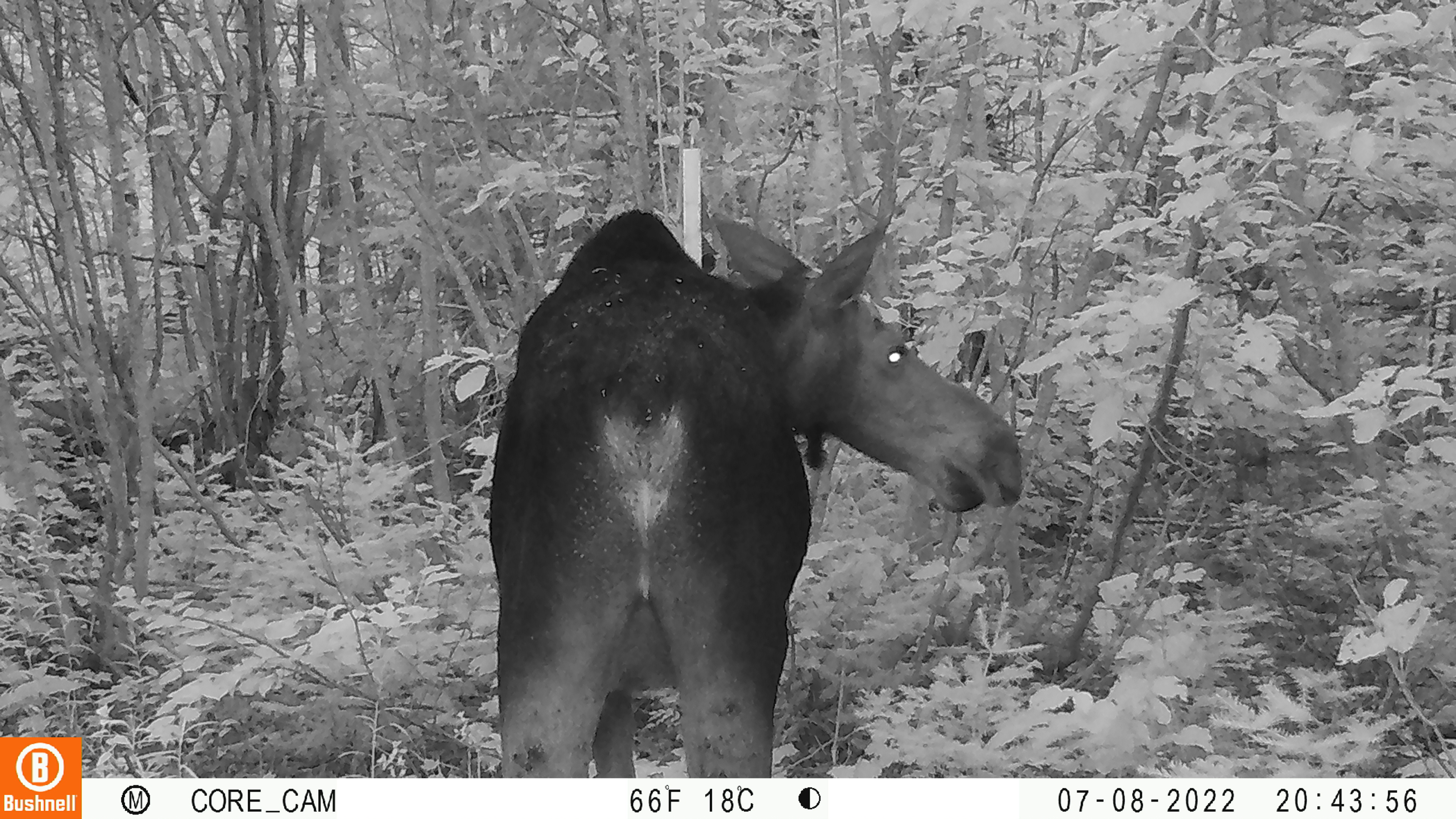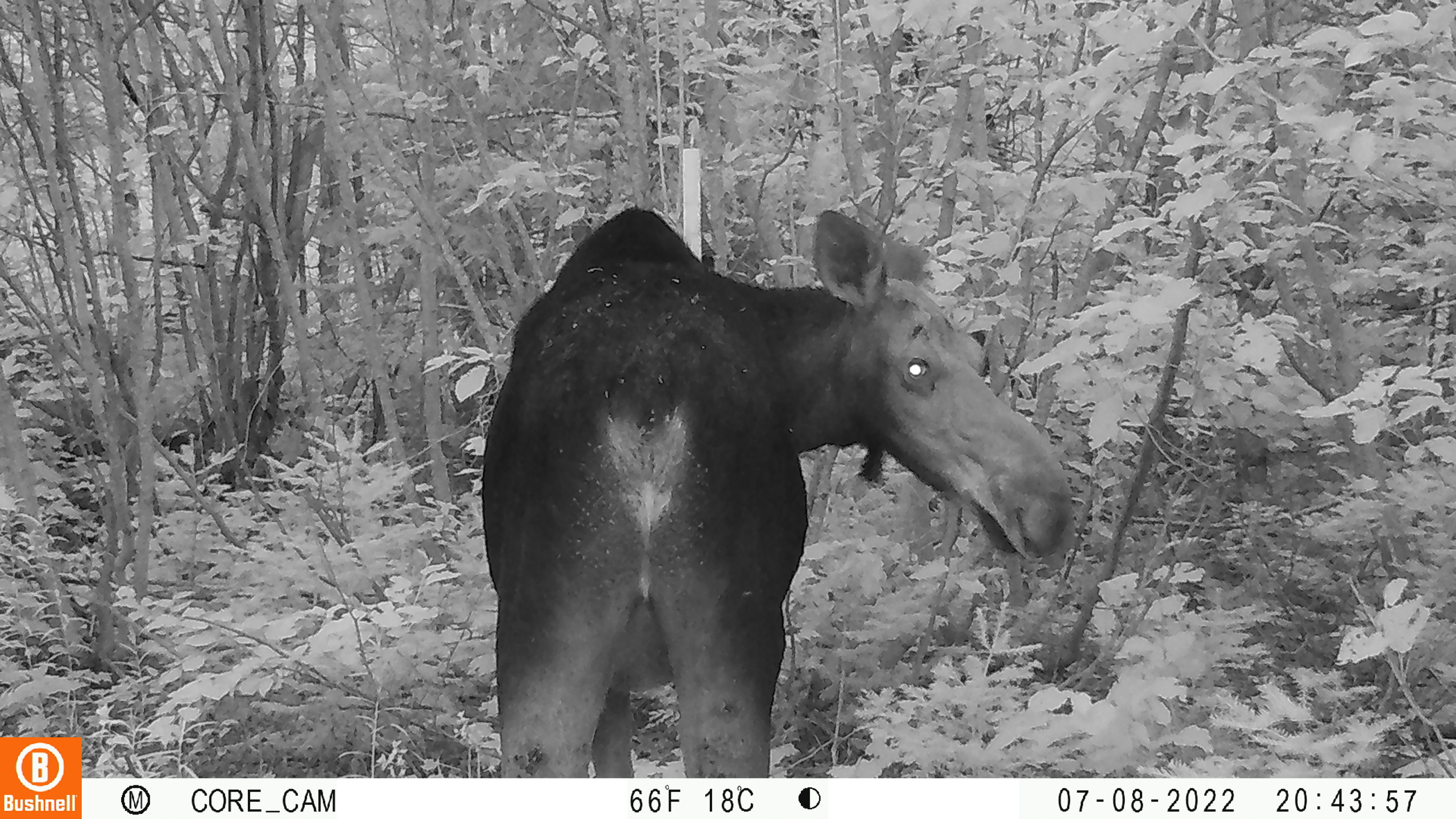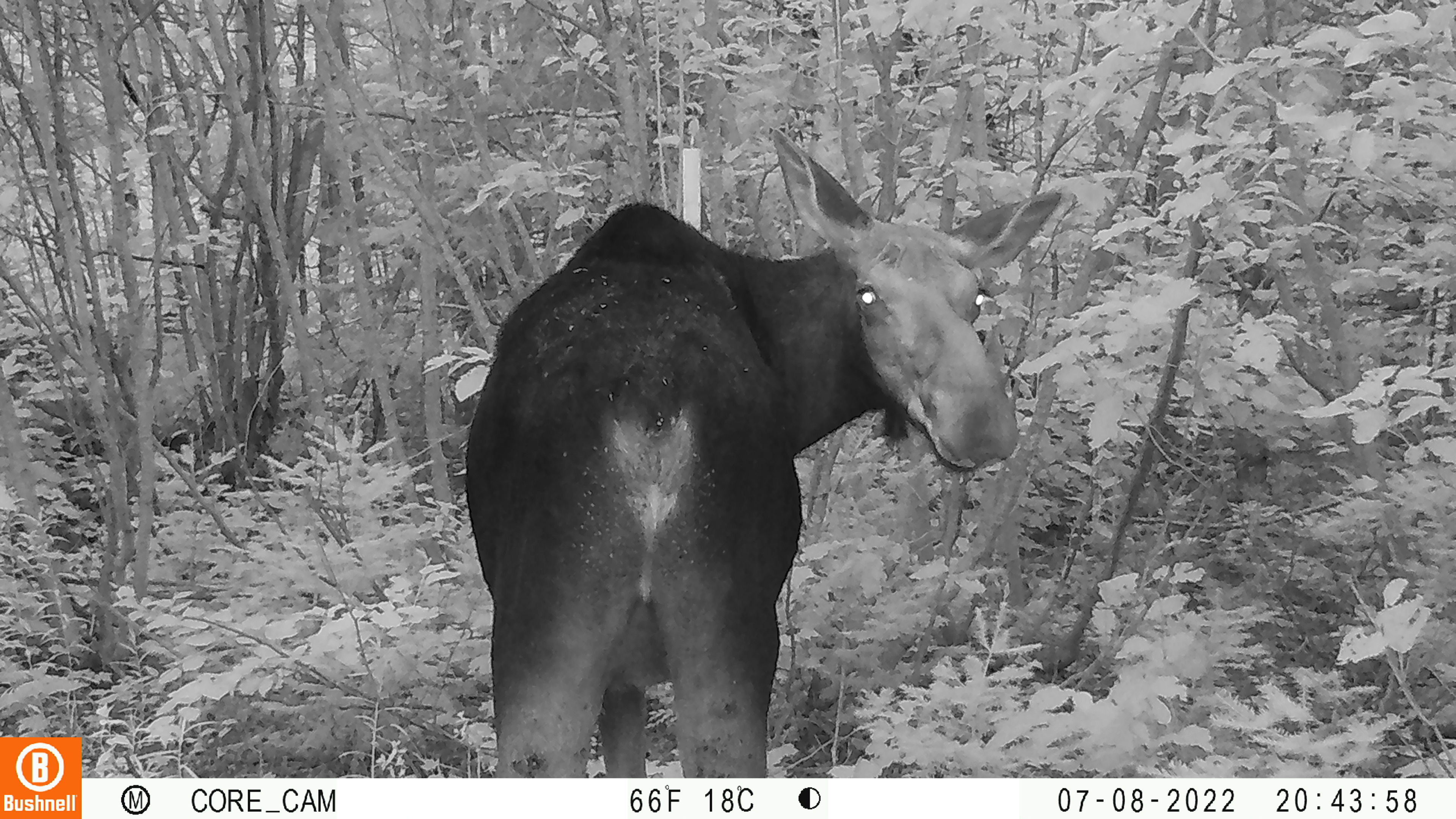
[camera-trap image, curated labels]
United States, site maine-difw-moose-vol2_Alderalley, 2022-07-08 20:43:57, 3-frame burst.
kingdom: Animalia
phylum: Chordata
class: Mammalia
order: Artiodactyla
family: Cervidae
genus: Alces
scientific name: Alces alces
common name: moose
Moose (Alces alces).